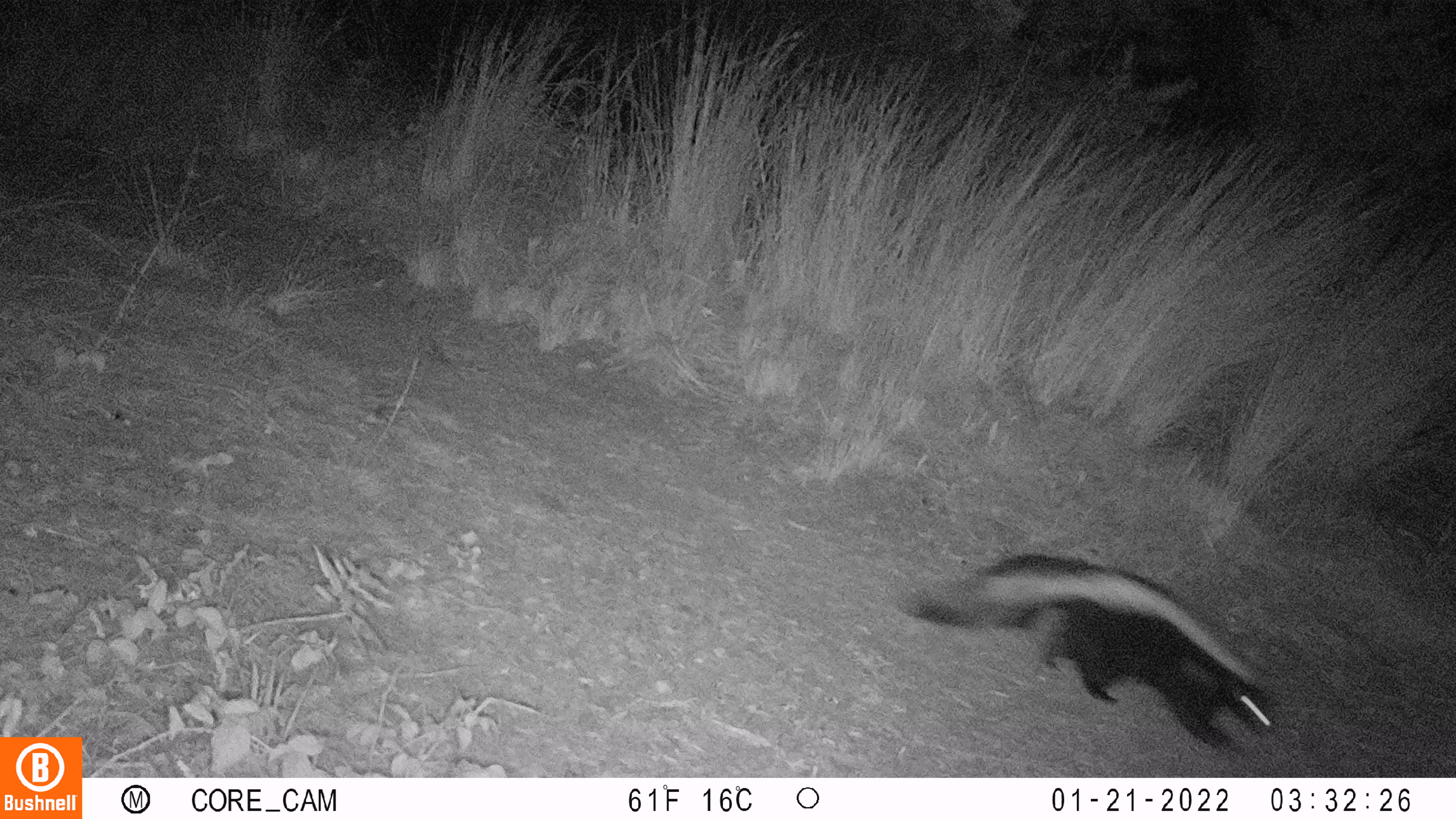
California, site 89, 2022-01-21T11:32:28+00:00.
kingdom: Animalia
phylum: Chordata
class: Mammalia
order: Carnivora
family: Mephitidae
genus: Mephitis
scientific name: Mephitis mephitis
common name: striped skunk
Striped skunk (Mephitis mephitis).